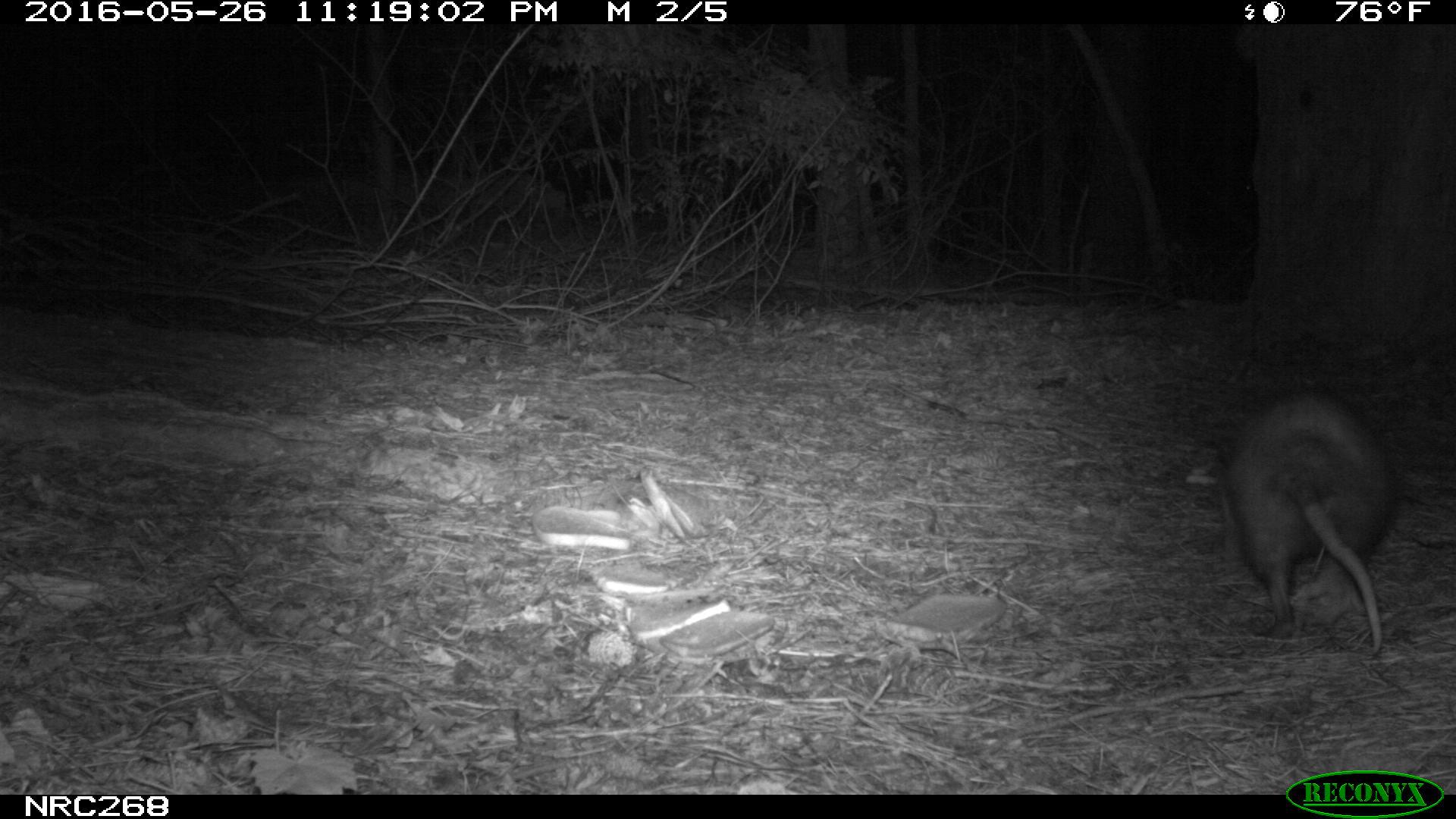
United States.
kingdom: Animalia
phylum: Chordata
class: Mammalia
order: Didelphimorphia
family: Didelphidae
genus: Didelphis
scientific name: Didelphis virginiana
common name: virginia opossum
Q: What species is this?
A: Virginia Opossum (Didelphis virginiana).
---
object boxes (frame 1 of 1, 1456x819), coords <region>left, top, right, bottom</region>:
Virginia Opossum: <region>1204, 380, 1411, 666</region>